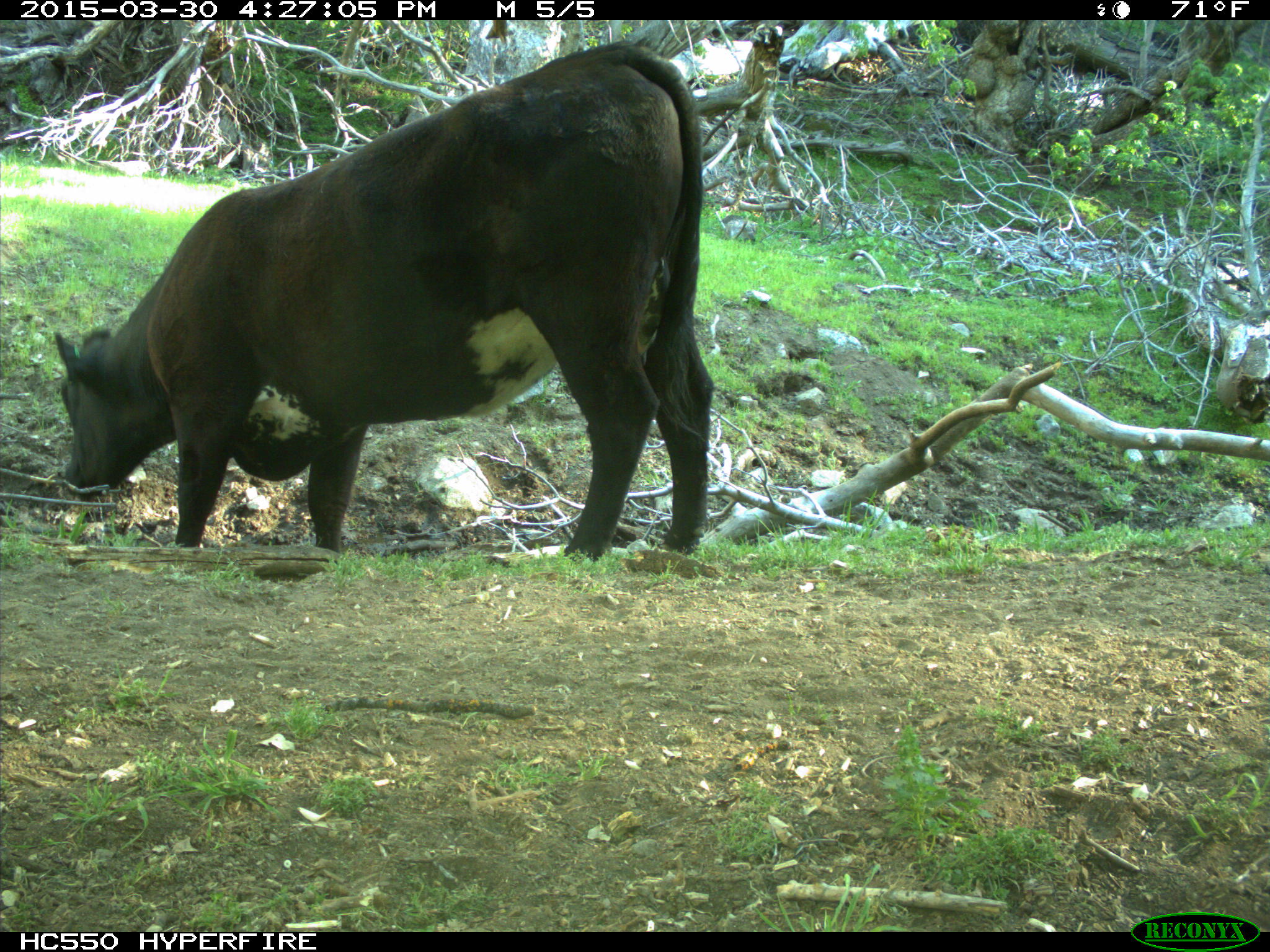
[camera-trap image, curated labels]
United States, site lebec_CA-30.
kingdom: Animalia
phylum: Chordata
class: Mammalia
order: Artiodactyla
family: Bovidae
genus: Bos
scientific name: Bos taurus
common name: domestic cow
Bos taurus (domestic cow).